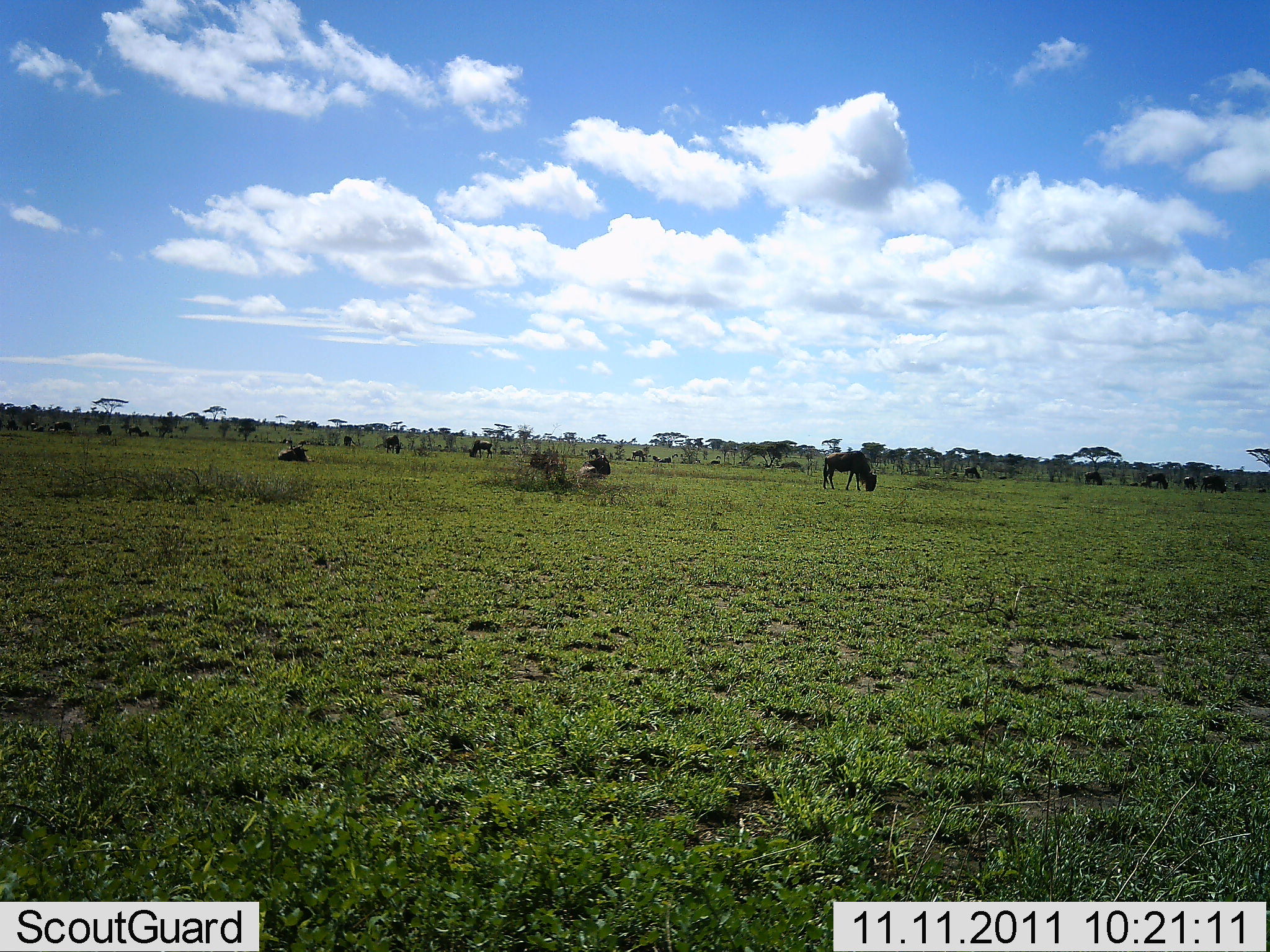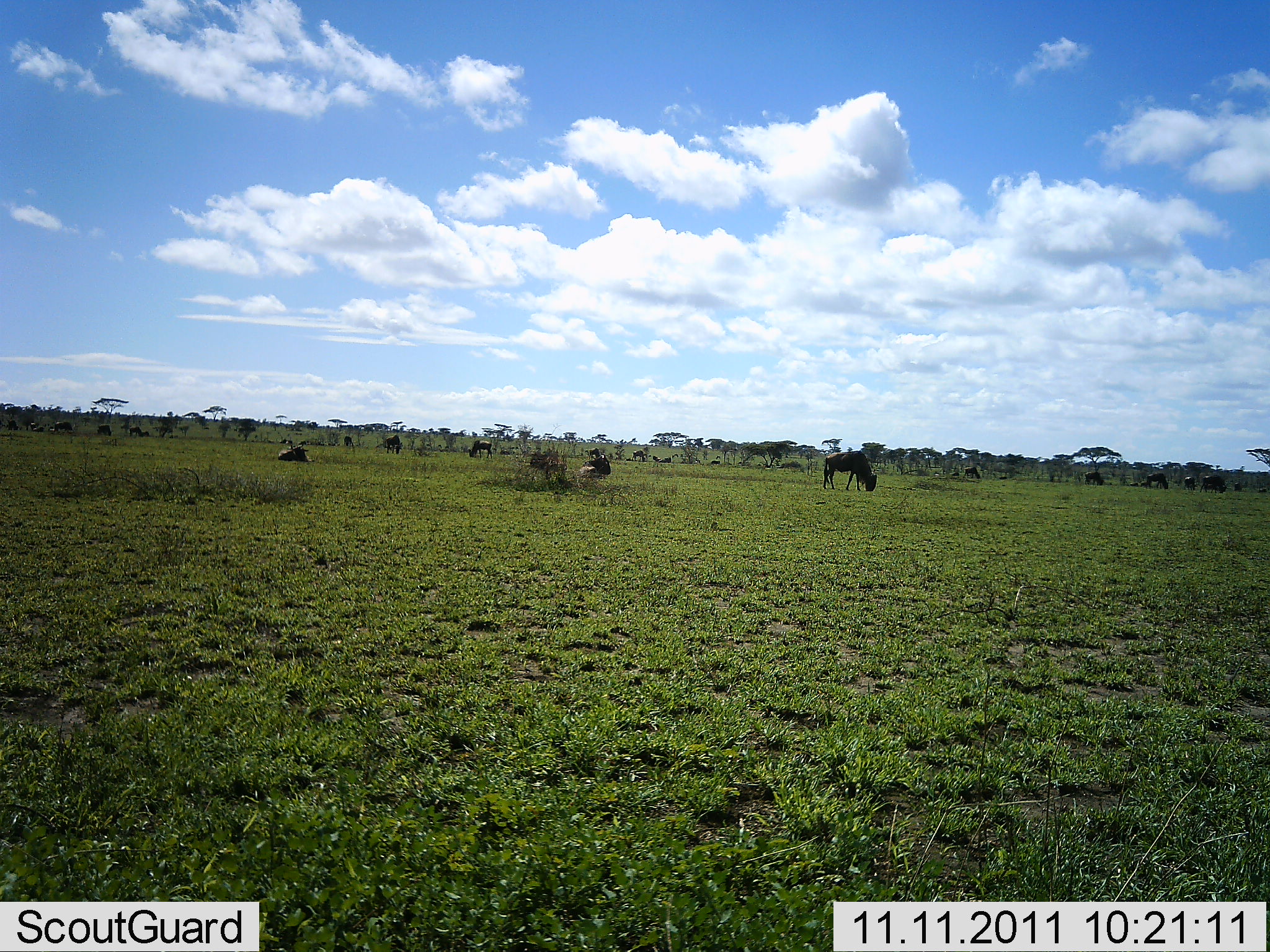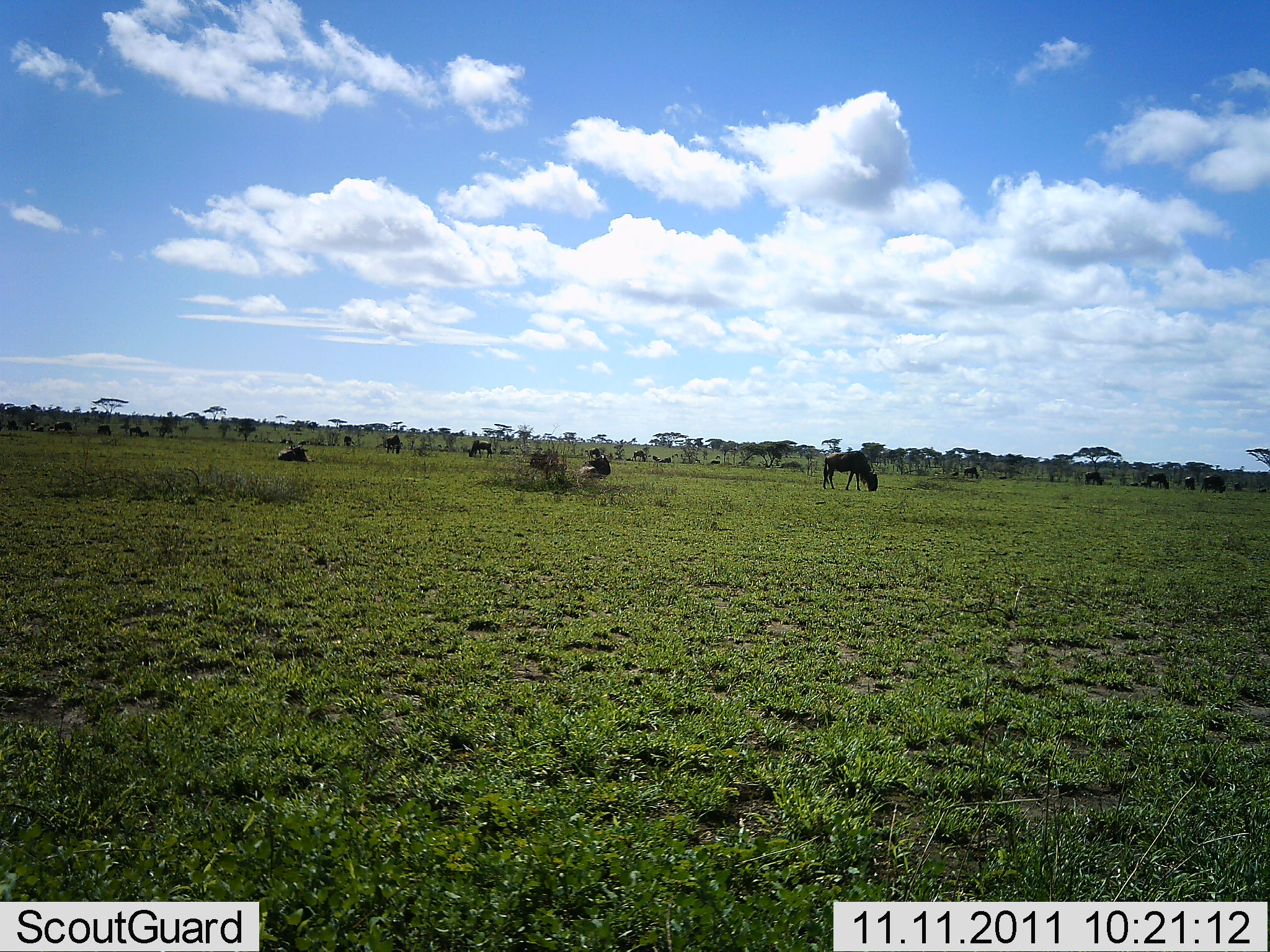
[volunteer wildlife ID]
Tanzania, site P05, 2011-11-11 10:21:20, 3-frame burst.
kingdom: Animalia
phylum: Chordata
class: Mammalia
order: Artiodactyla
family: Bovidae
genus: Connochaetes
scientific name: Connochaetes taurinus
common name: blue wildebeest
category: wildebeest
Wildebeest (blue wildebeest) (Connochaetes taurinus), count 11-50. Behavior (volunteer vote fractions): standing 40%, resting 60%, moving 0%, interacting 0%. Young present (vote fraction): 0%. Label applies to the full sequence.